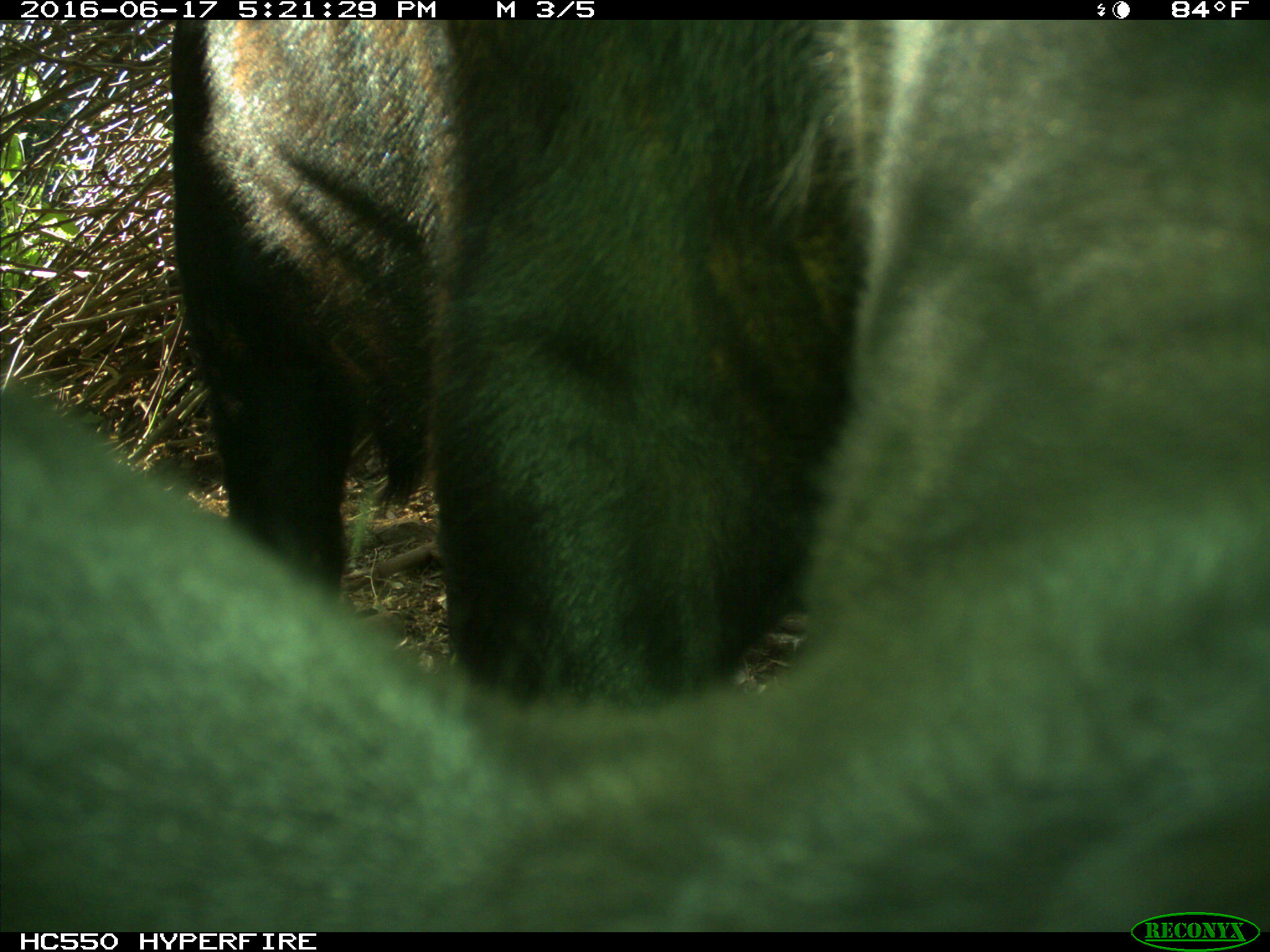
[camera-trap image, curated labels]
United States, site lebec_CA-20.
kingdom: Animalia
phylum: Chordata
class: Mammalia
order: Artiodactyla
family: Bovidae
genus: Bos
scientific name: Bos taurus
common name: domestic cow